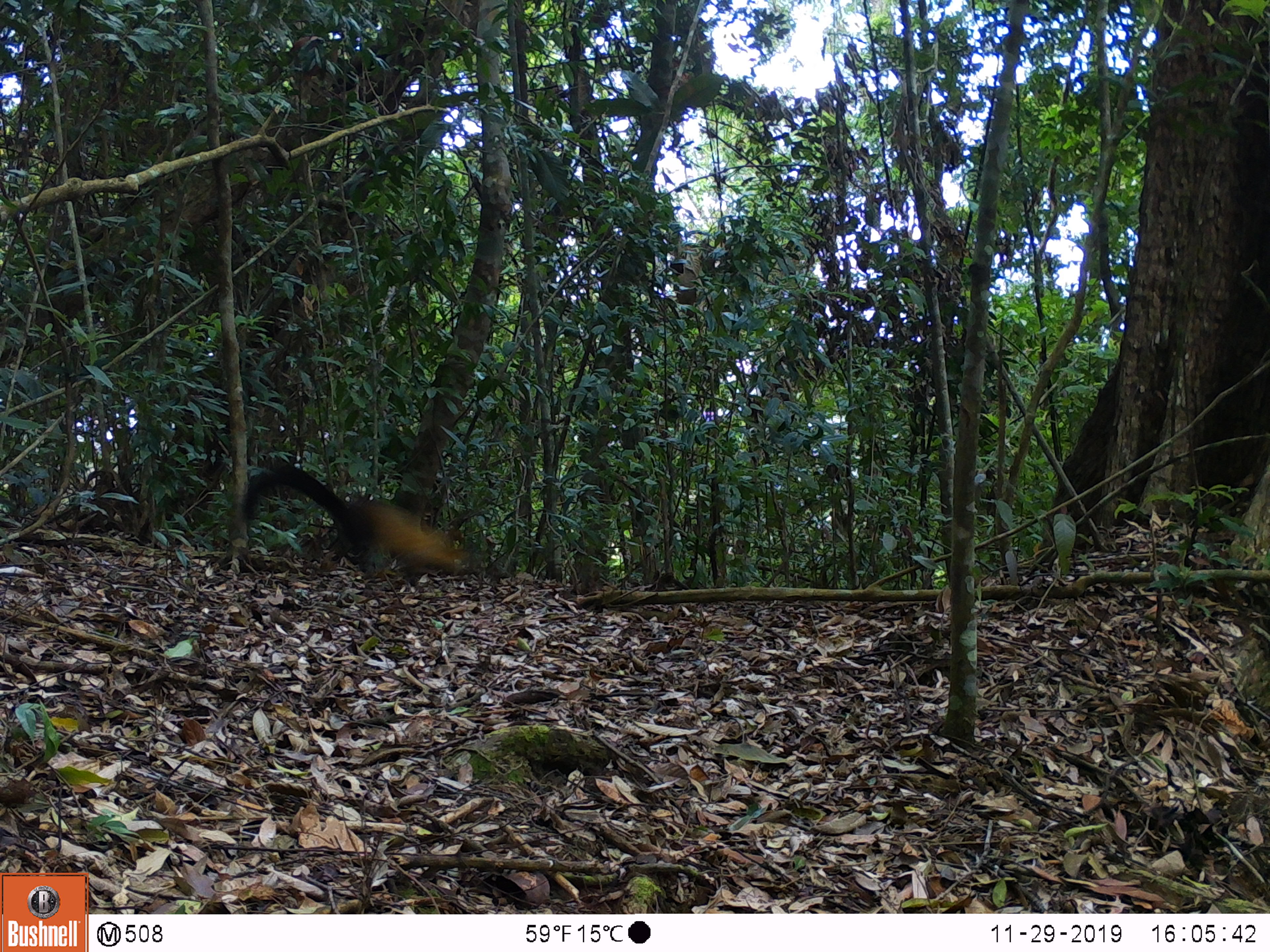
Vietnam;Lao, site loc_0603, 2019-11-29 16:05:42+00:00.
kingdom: Animalia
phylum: Chordata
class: Mammalia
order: Carnivora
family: Mustelidae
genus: Martes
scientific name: Martes flavigula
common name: yellow-throated marten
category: yellow throated marten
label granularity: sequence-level